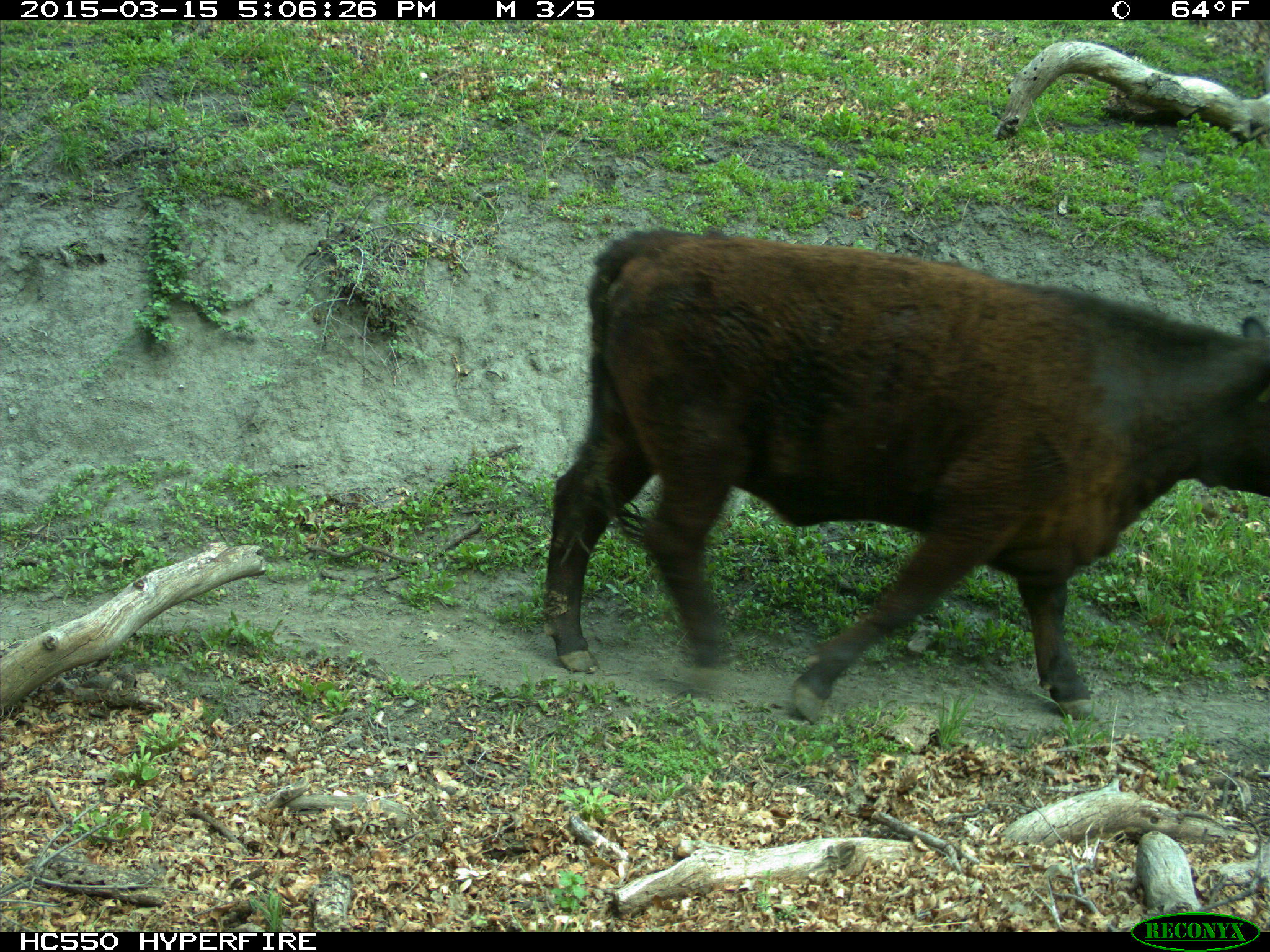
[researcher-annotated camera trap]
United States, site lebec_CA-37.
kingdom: Animalia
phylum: Chordata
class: Mammalia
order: Artiodactyla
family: Bovidae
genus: Bos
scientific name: Bos taurus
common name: domestic cow